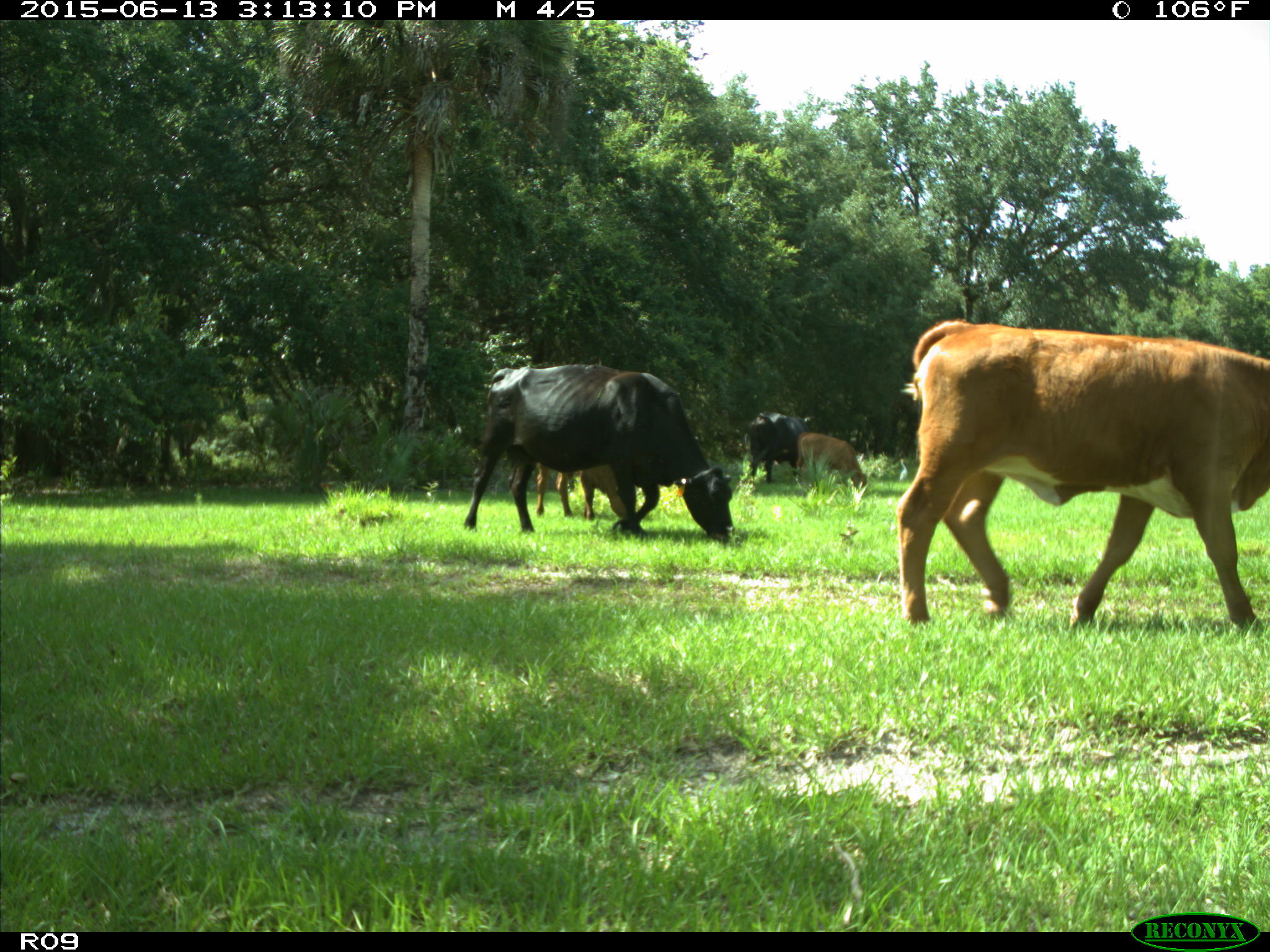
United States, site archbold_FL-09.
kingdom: Animalia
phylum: Chordata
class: Mammalia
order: Artiodactyla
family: Bovidae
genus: Bos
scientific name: Bos taurus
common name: domestic cow